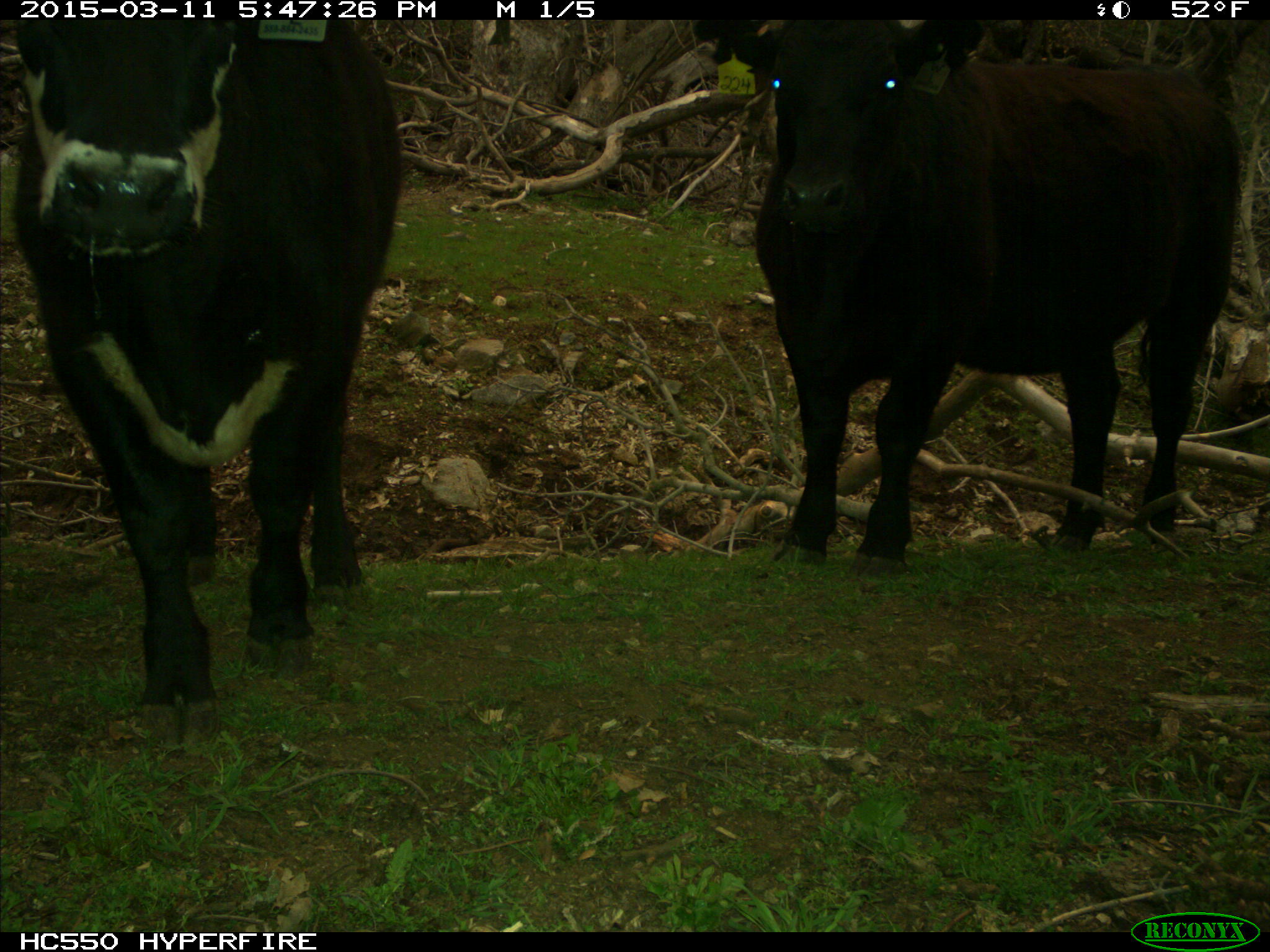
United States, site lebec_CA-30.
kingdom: Animalia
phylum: Chordata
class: Mammalia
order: Artiodactyla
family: Bovidae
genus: Bos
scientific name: Bos taurus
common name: domestic cow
Bos taurus (domestic cow).